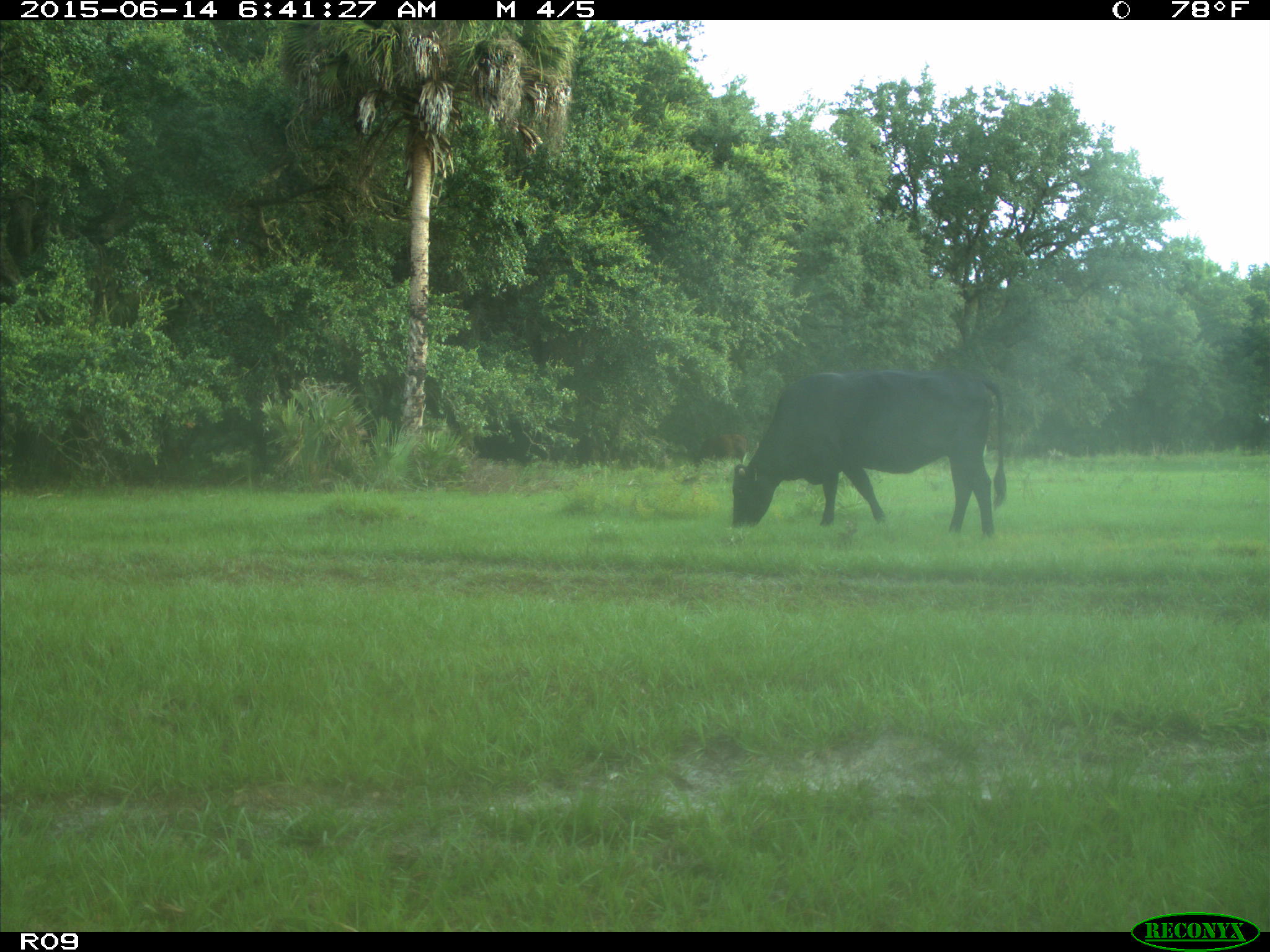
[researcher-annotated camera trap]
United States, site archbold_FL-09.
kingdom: Animalia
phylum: Chordata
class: Mammalia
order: Artiodactyla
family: Bovidae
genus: Bos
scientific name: Bos taurus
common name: domestic cow